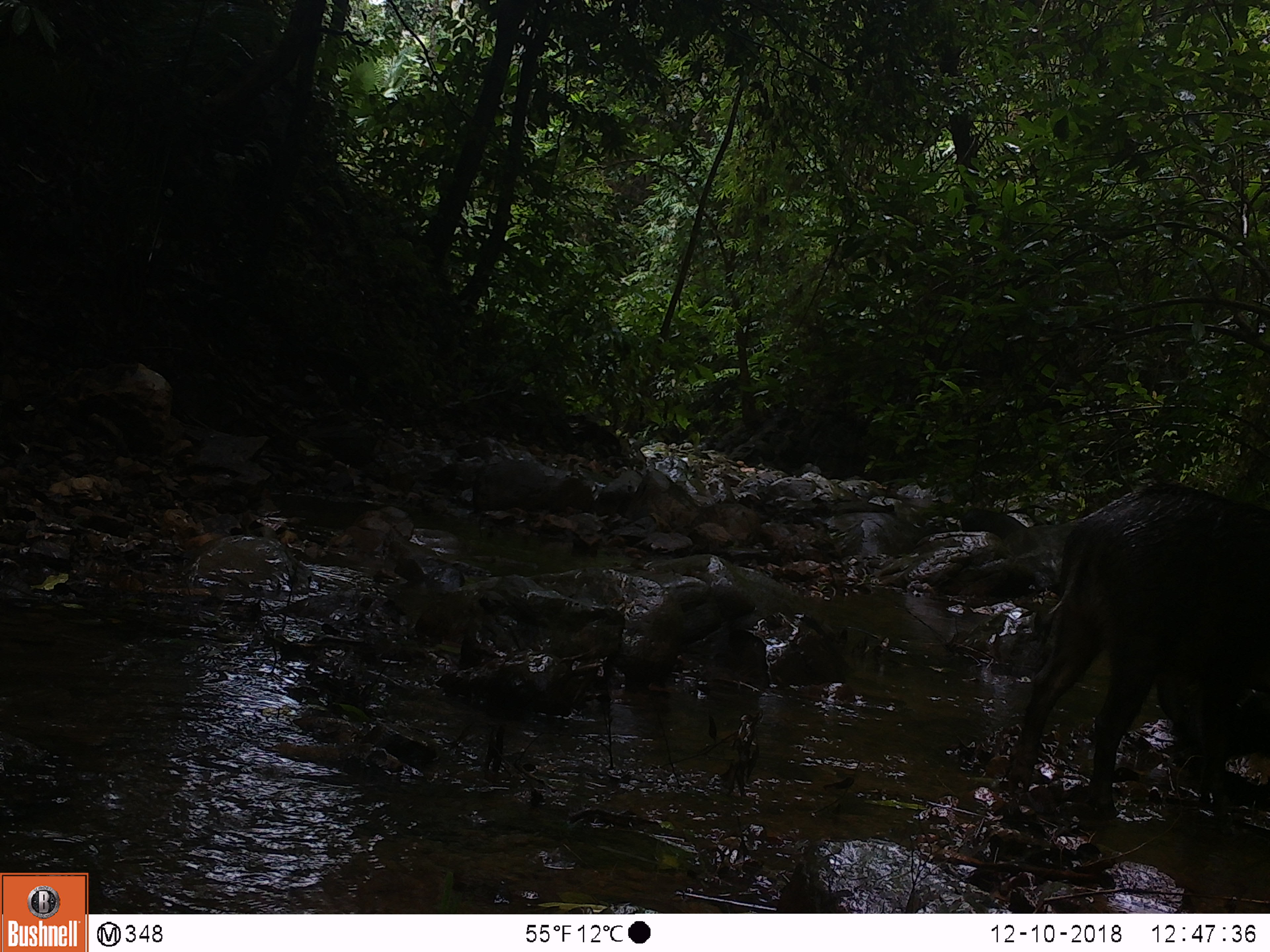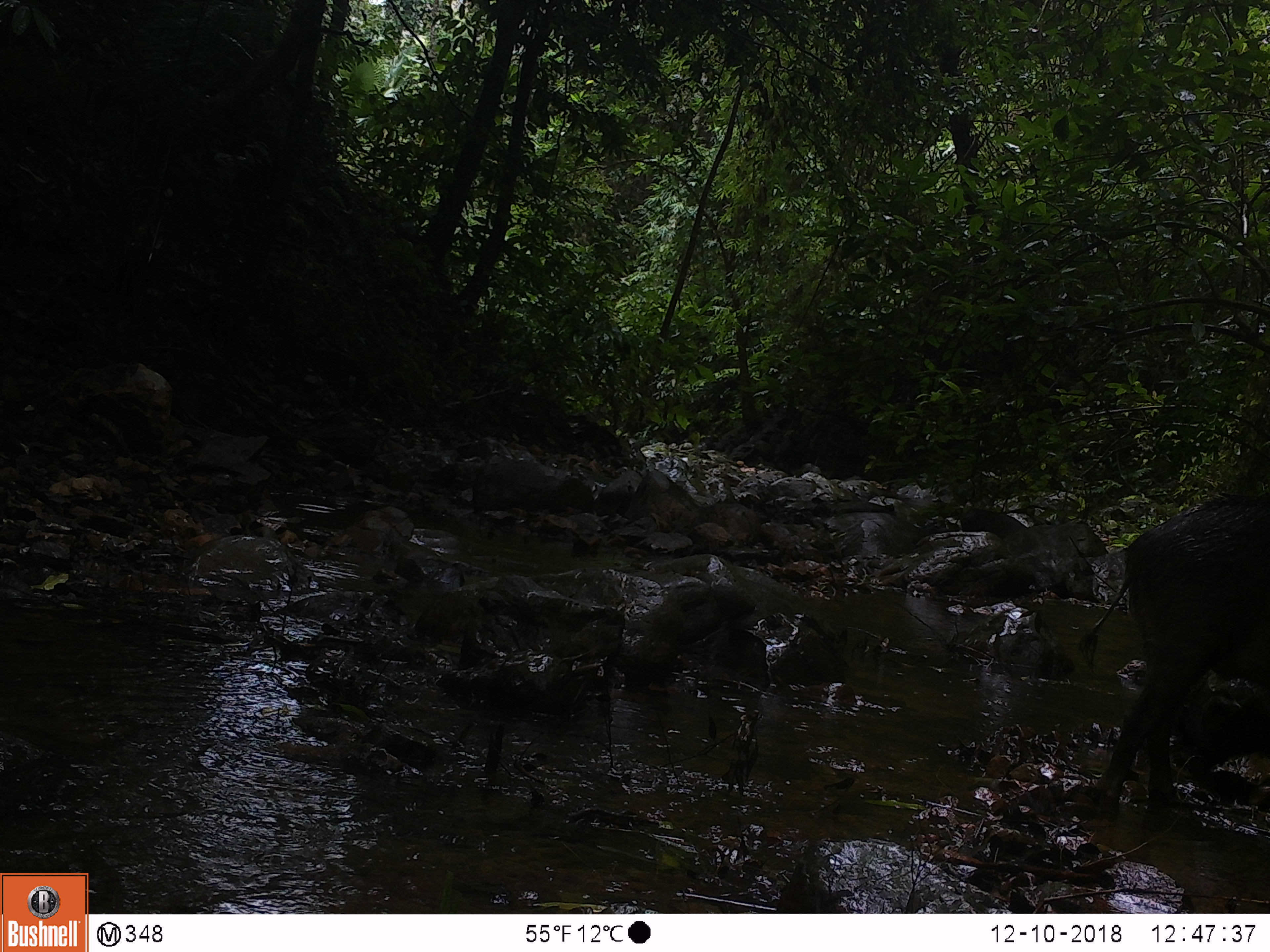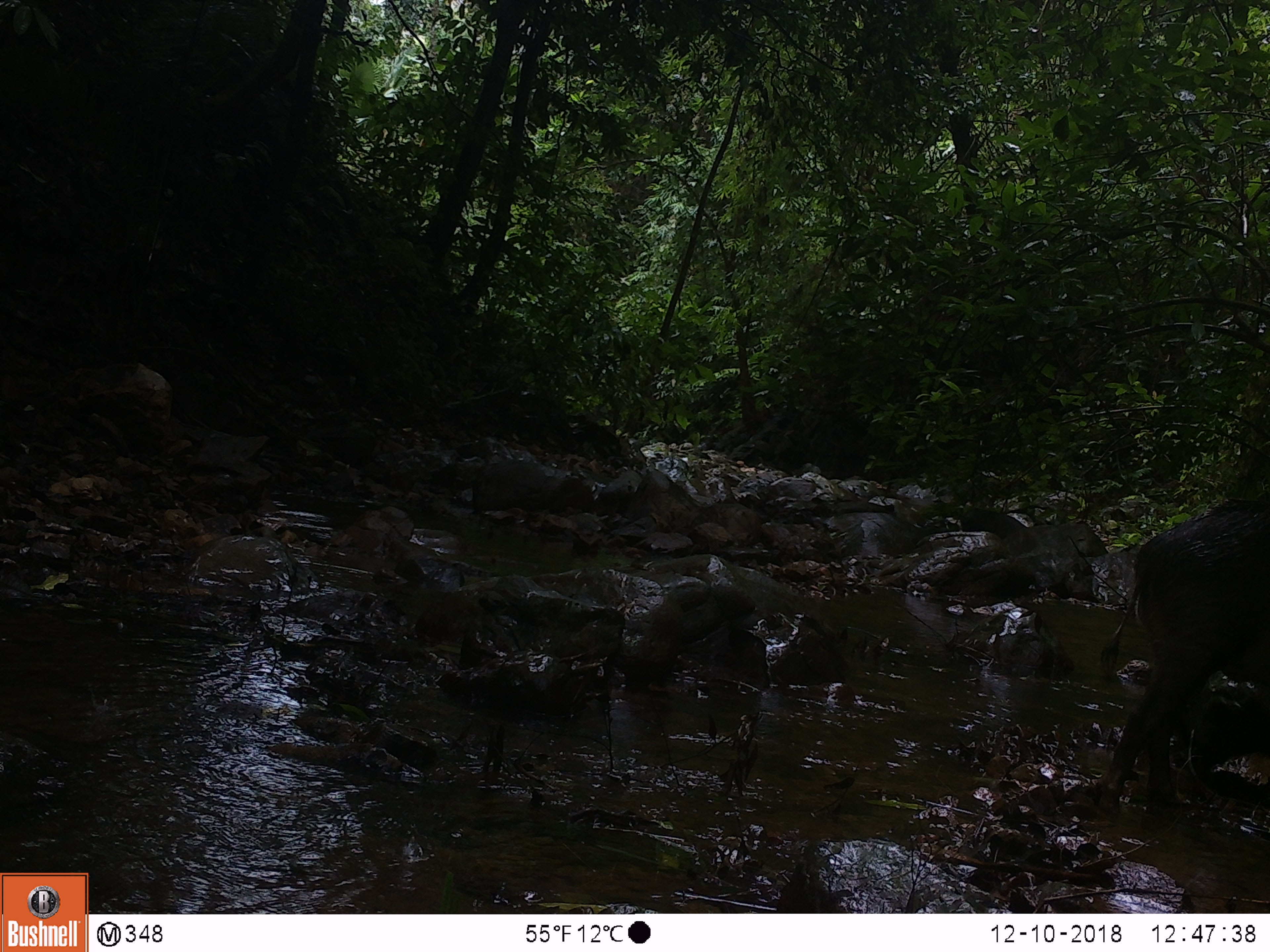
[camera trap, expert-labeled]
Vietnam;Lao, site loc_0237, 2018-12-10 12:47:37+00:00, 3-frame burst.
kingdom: Animalia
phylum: Chordata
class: Mammalia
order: Artiodactyla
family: Suidae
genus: Sus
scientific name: Sus scrofa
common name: eurasian wild pig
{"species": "eurasian wild pig (Sus scrofa)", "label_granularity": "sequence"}